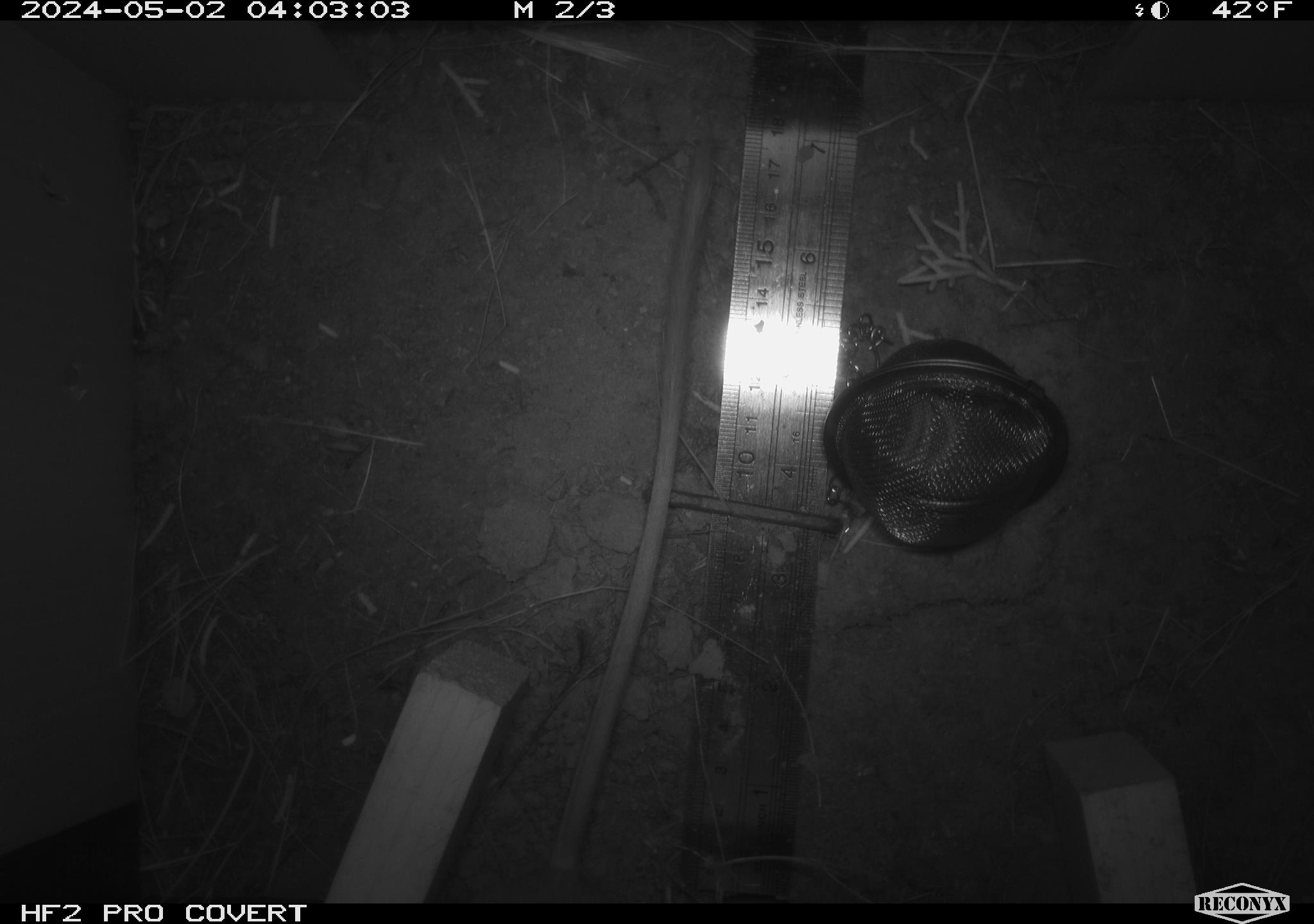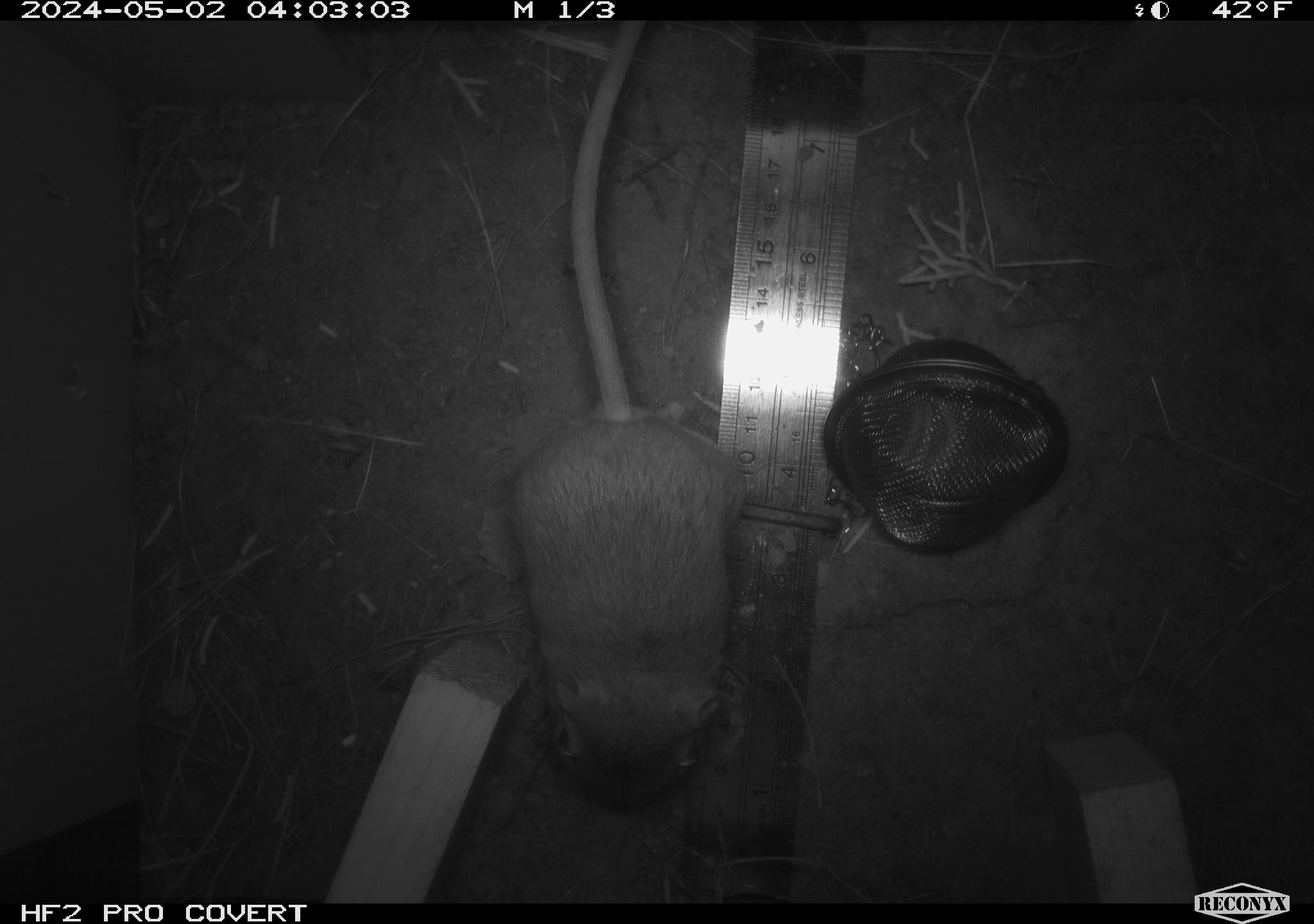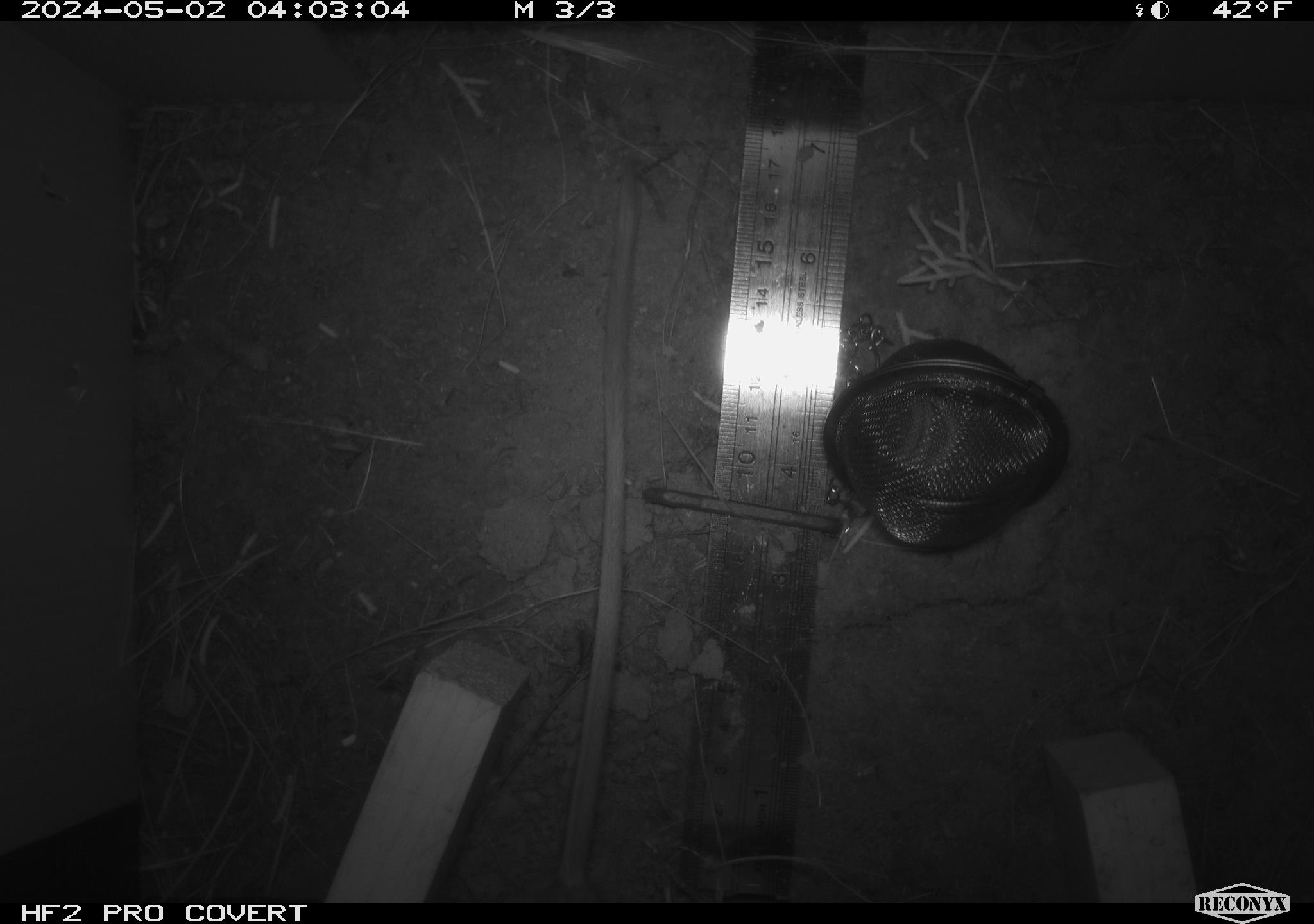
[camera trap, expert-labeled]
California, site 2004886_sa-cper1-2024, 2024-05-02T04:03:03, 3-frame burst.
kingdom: Animalia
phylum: Chordata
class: Mammalia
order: Rodentia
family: Heteromyidae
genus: Dipodomys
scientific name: Dipodomys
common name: kangaroo rats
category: dipodomys species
Dipodomys species (kangaroo rats) (Dipodomys).